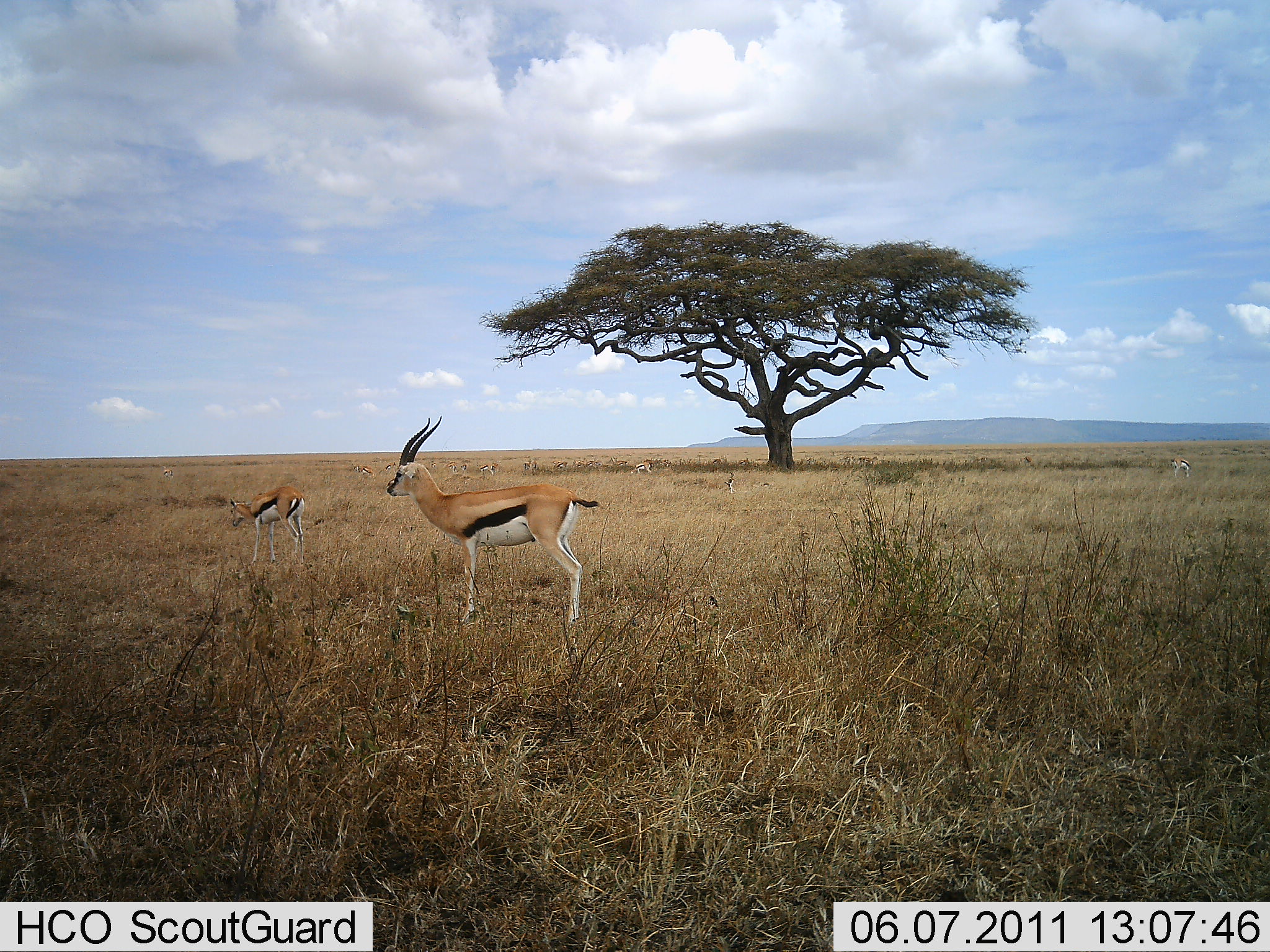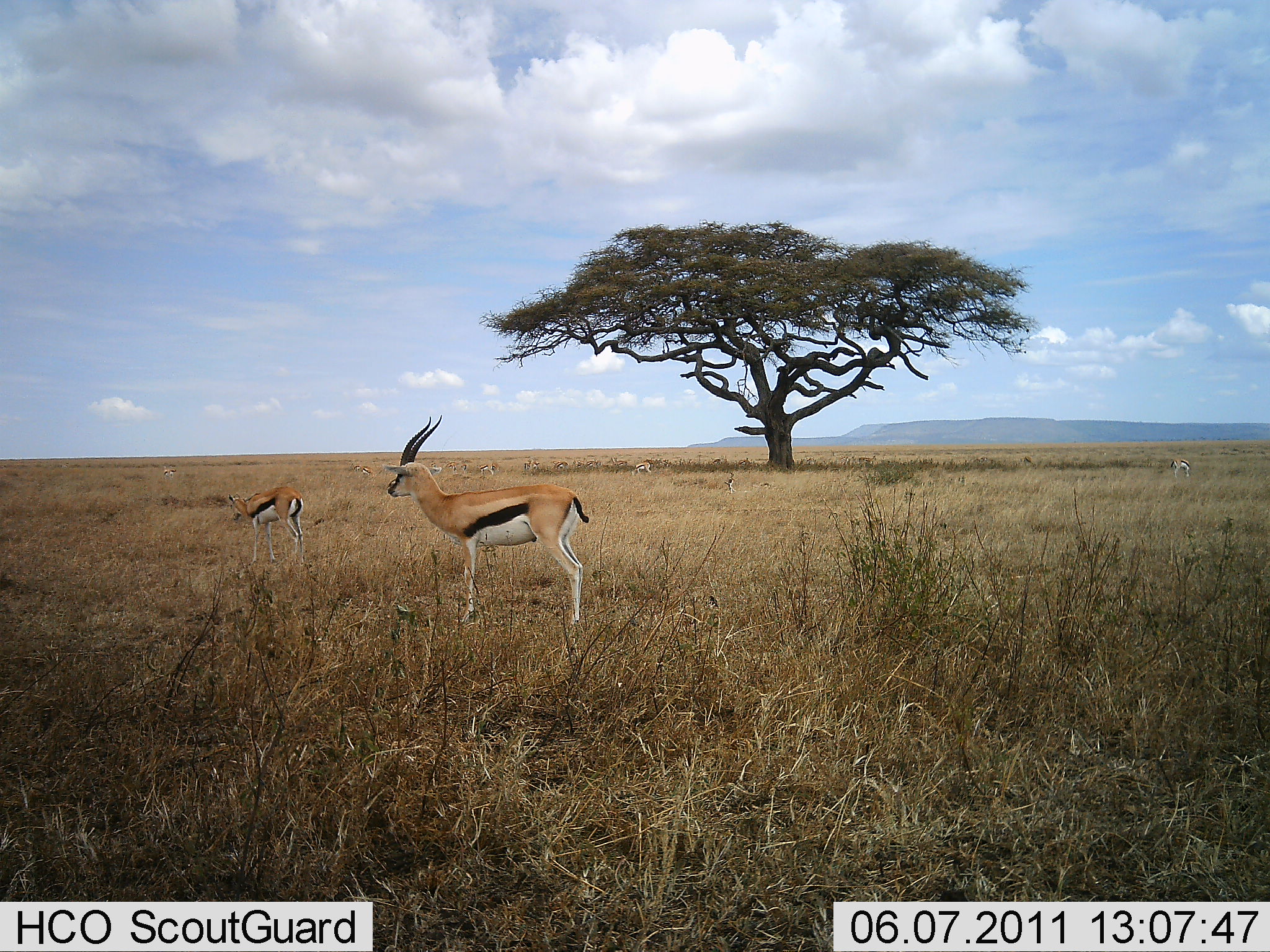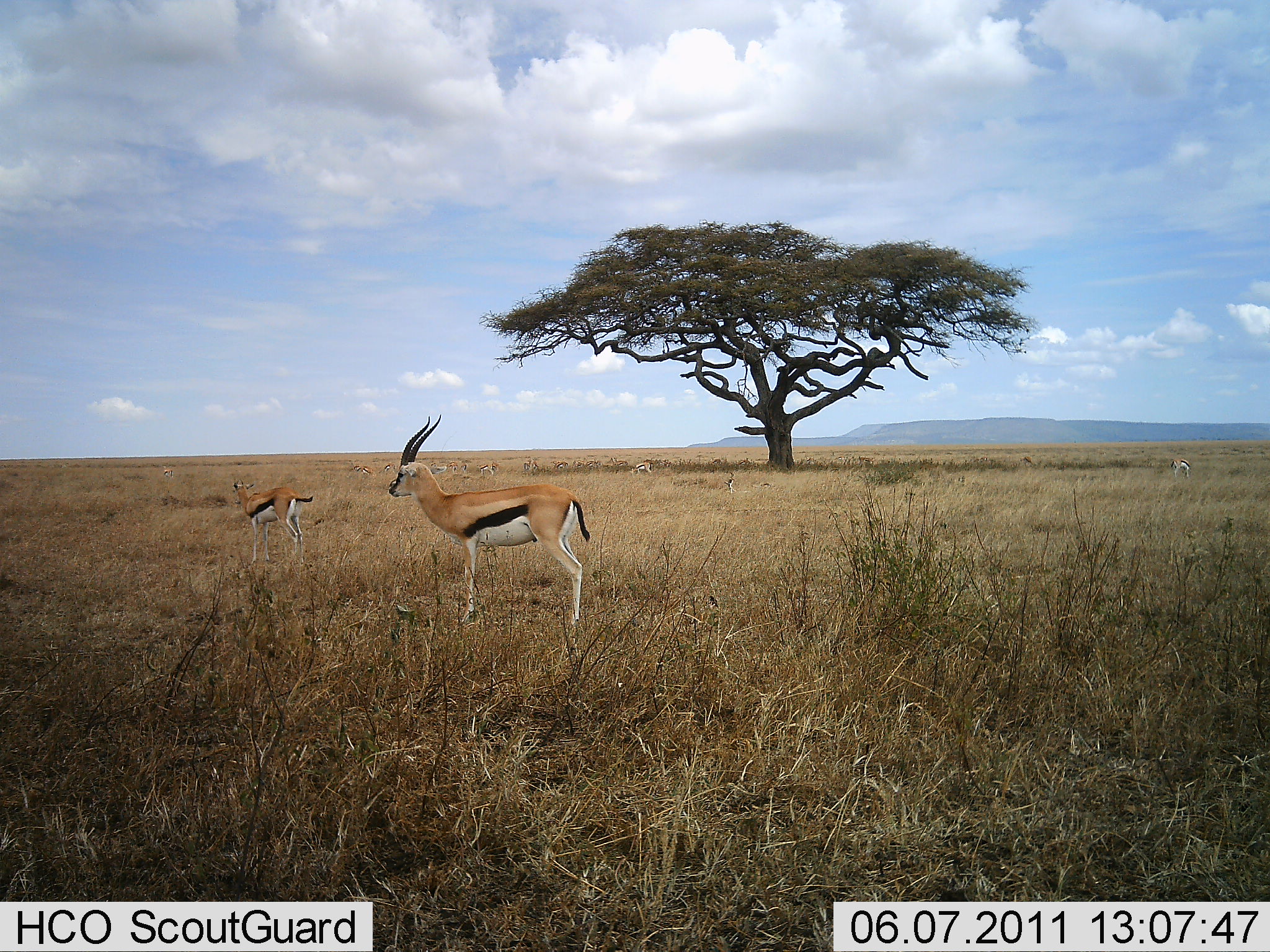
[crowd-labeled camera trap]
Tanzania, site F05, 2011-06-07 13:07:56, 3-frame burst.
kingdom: Animalia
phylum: Chordata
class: Mammalia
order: Artiodactyla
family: Bovidae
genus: Eudorcas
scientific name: Eudorcas thomsonii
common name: thomson's gazelle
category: gazellethomsons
Gazellethomsons (thomson's gazelle) (Eudorcas thomsonii), count 3. Behavior (volunteer vote fractions): standing 91%, resting 9%, moving 18%, interacting 0%. Young present (vote fraction): 18%. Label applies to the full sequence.